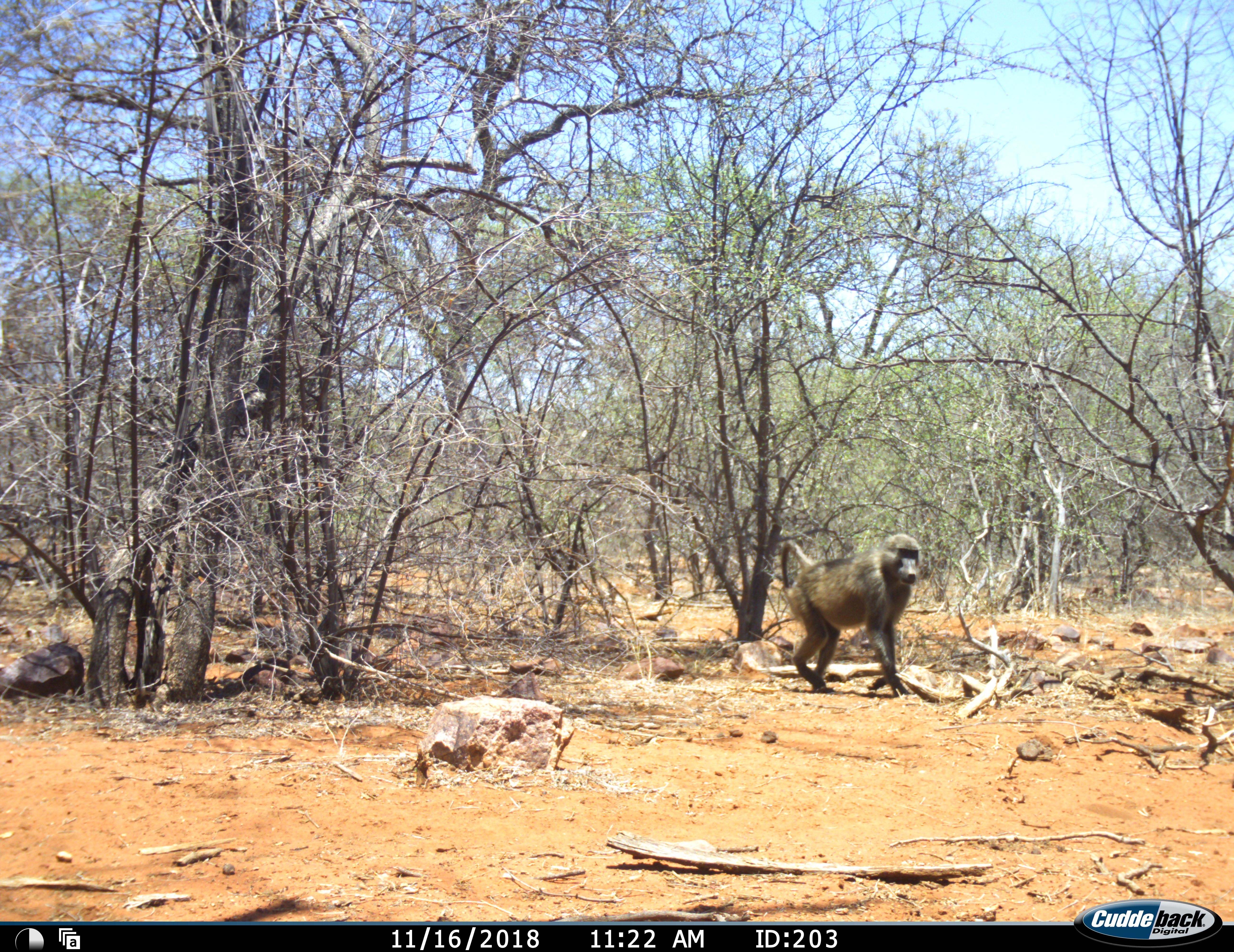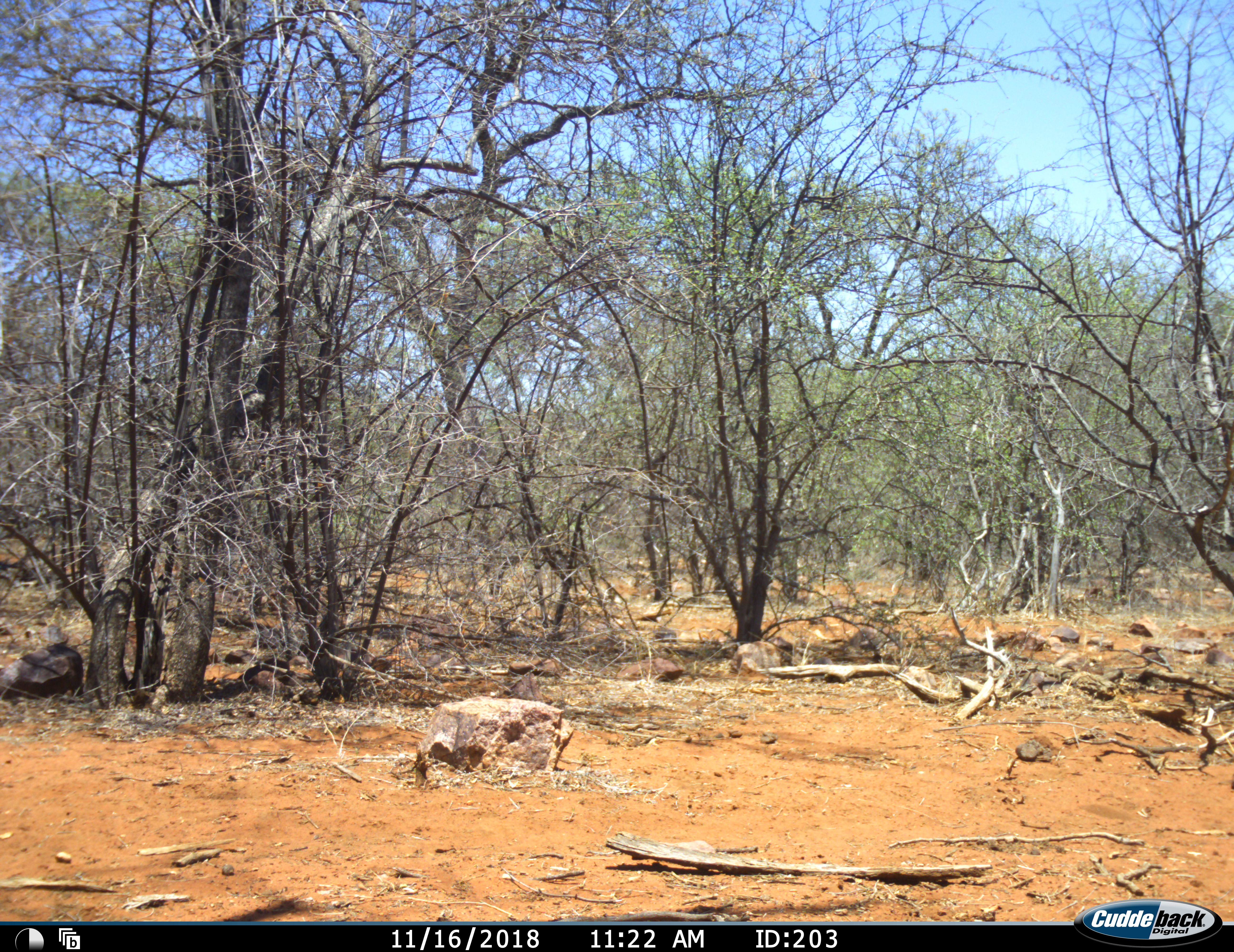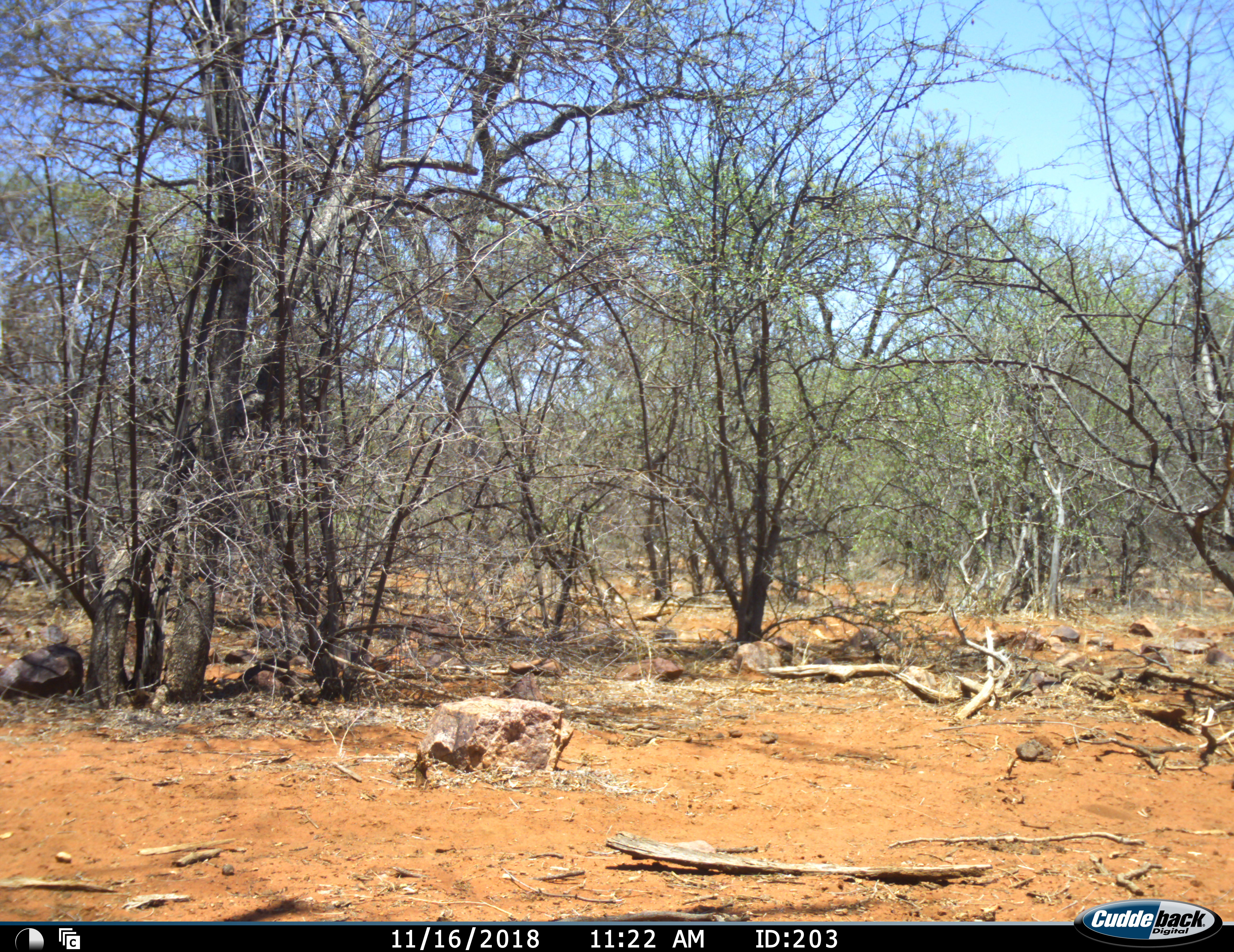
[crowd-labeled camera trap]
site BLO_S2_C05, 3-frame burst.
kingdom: Animalia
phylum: Chordata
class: Mammalia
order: Primates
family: Cercopithecidae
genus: Papio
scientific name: Papio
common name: baboon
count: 1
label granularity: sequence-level